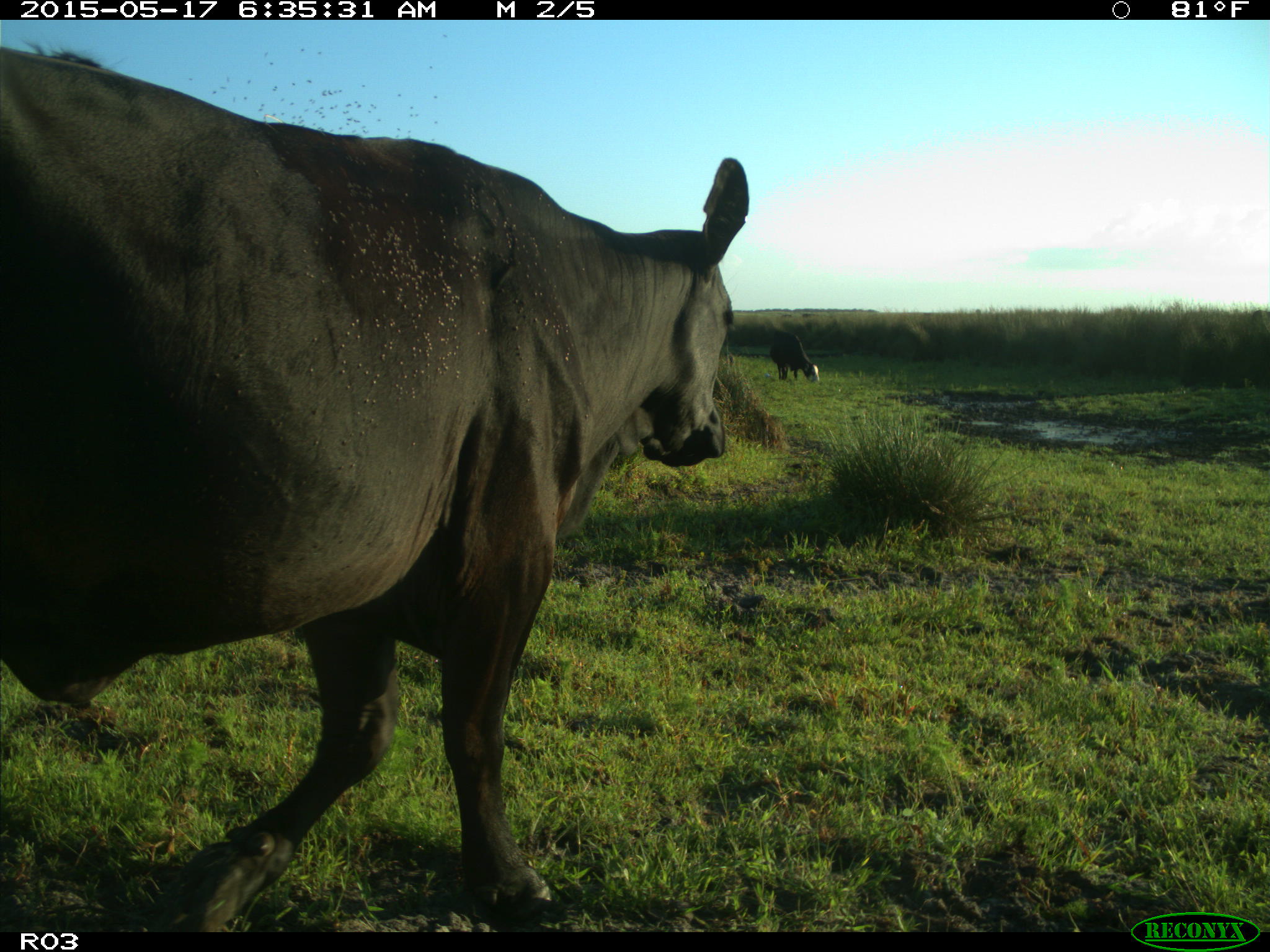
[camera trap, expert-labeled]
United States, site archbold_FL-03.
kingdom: Animalia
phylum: Chordata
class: Mammalia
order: Artiodactyla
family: Bovidae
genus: Bos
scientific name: Bos taurus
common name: domestic cow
Bos taurus (domestic cow).